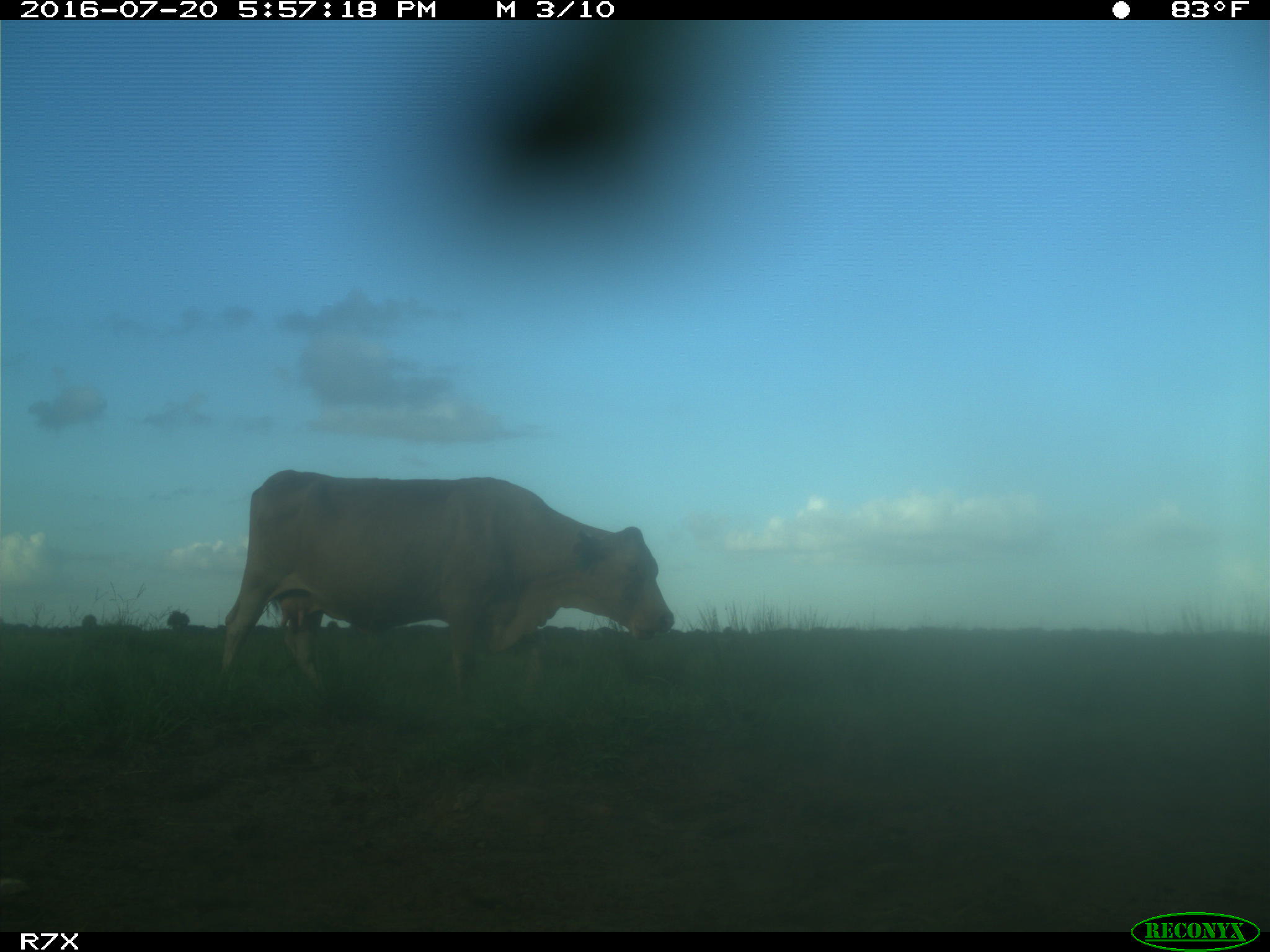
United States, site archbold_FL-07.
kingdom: Animalia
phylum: Chordata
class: Mammalia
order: Artiodactyla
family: Bovidae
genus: Bos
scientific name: Bos taurus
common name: domestic cow